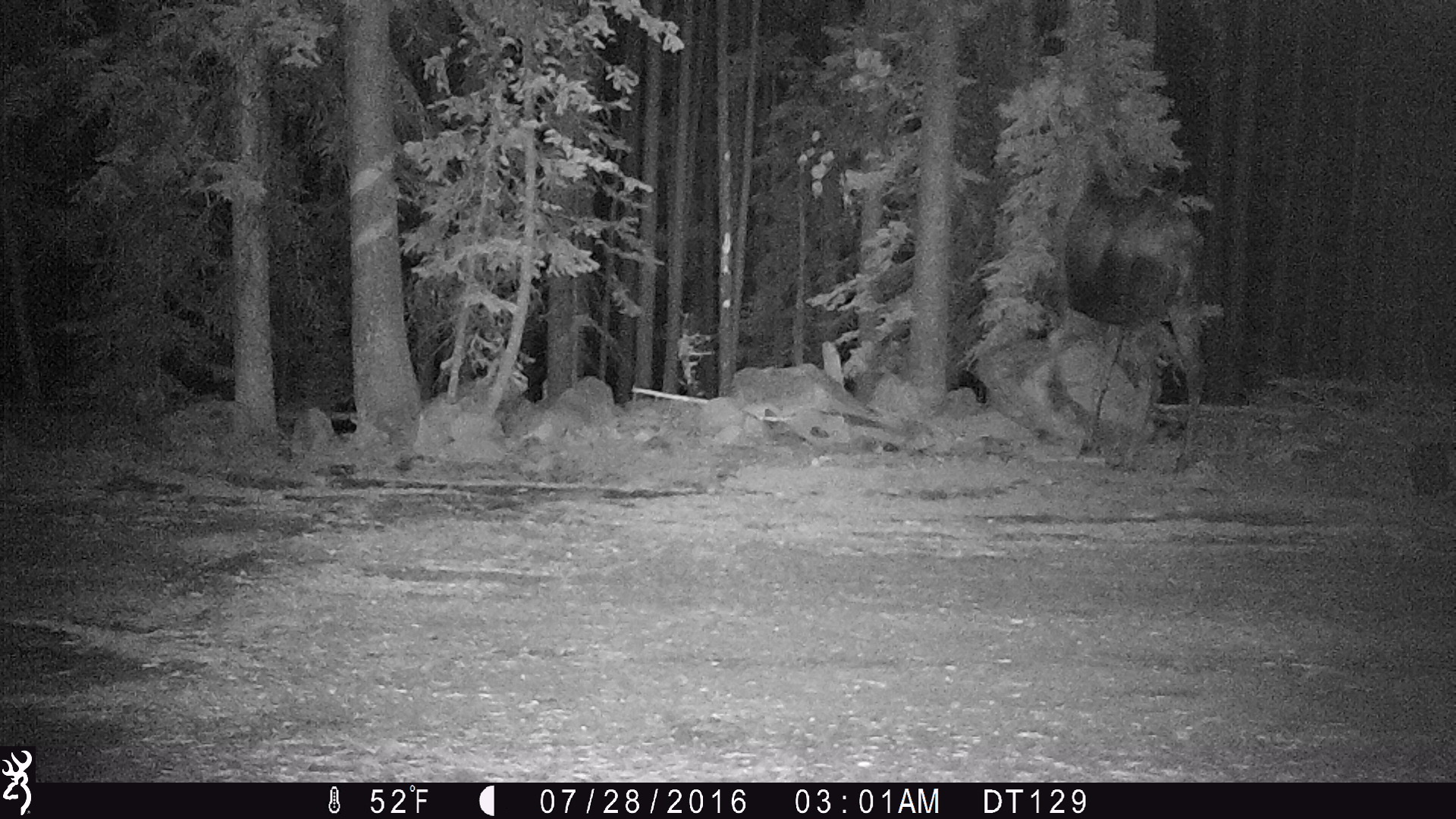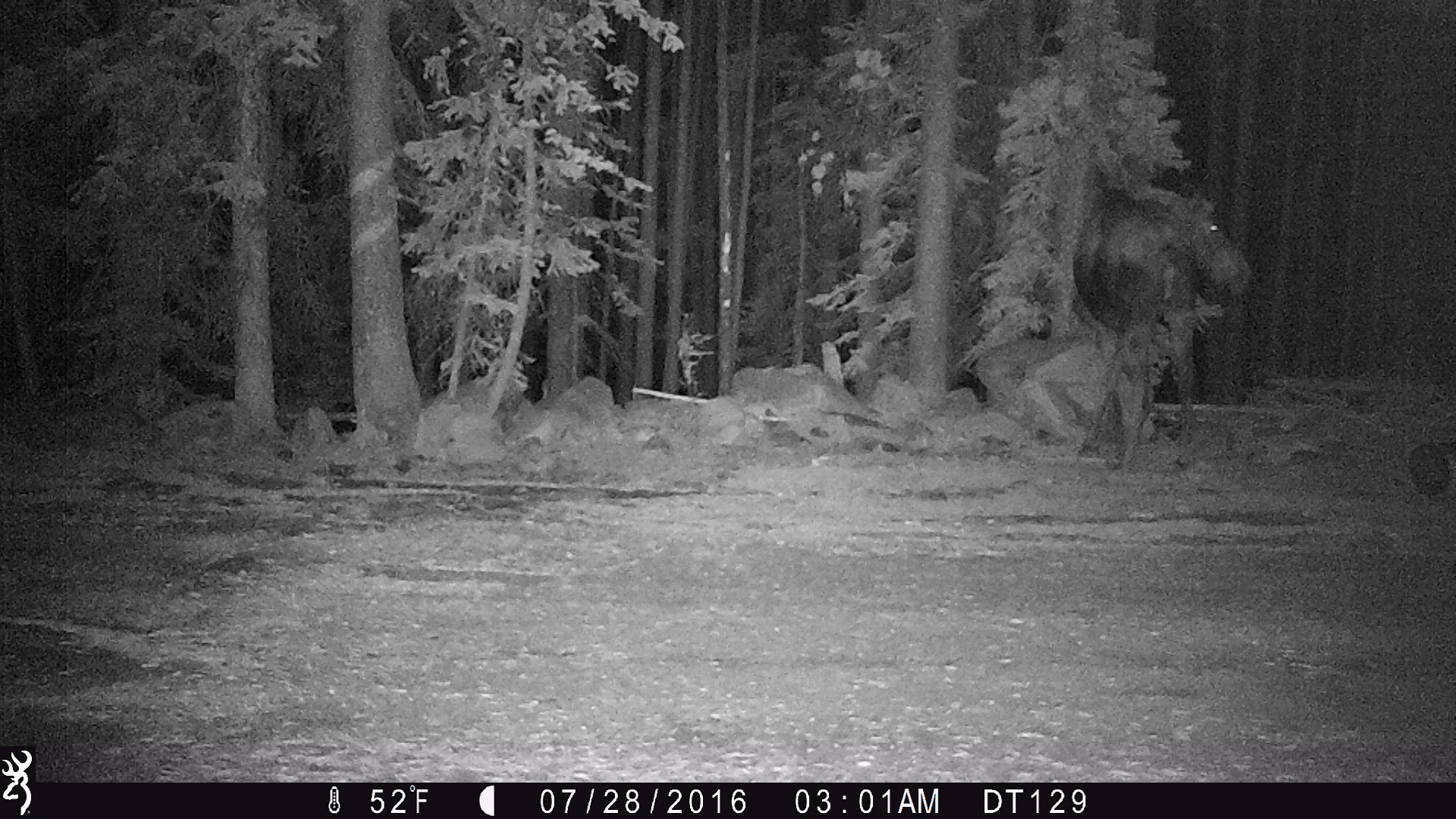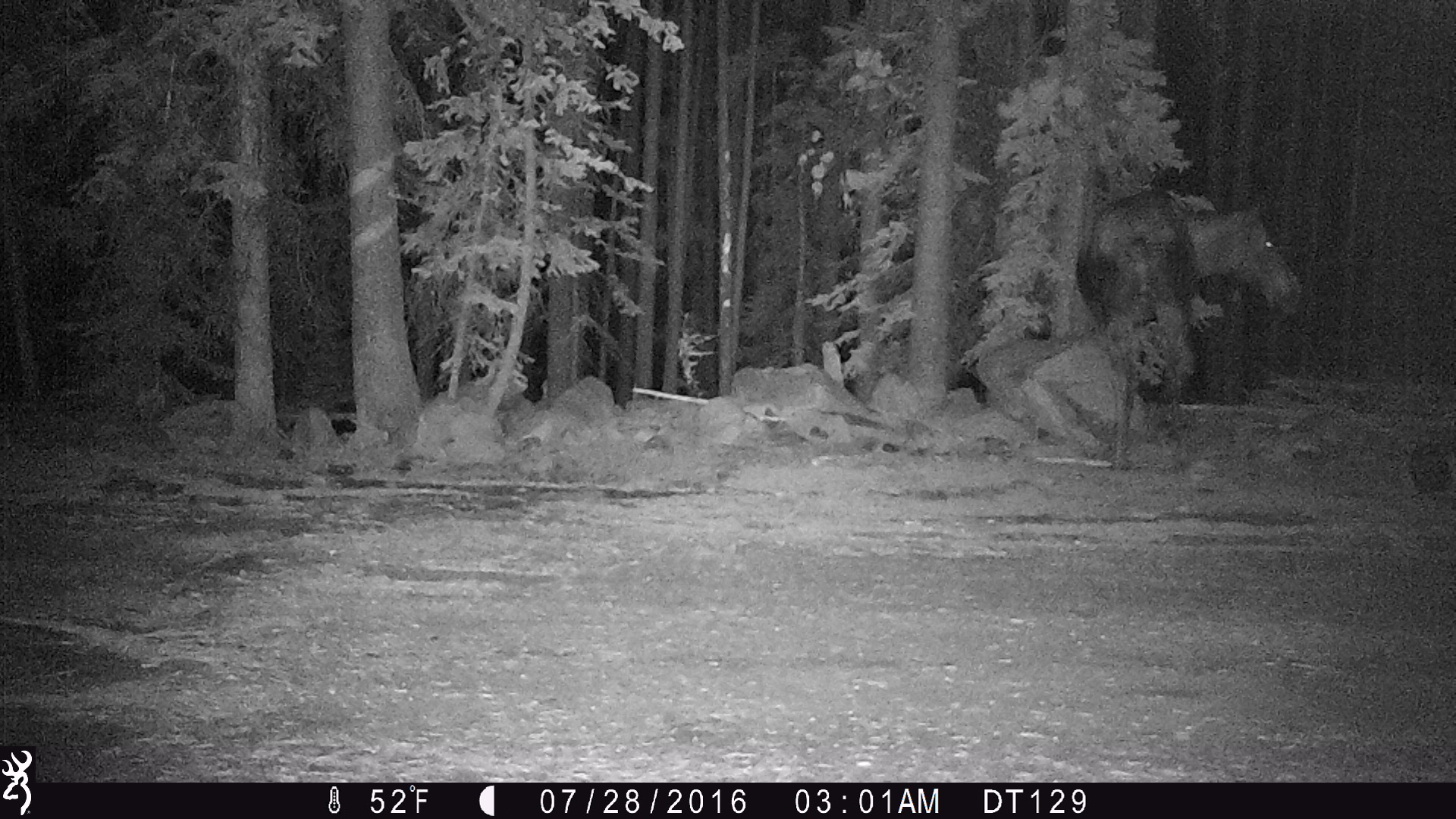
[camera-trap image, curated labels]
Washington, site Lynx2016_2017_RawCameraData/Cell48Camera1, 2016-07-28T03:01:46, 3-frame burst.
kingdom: Animalia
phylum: Chordata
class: Mammalia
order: Artiodactyla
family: Cervidae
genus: Alces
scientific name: Alces alces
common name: moose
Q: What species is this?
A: Alces alces (moose).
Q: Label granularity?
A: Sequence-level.